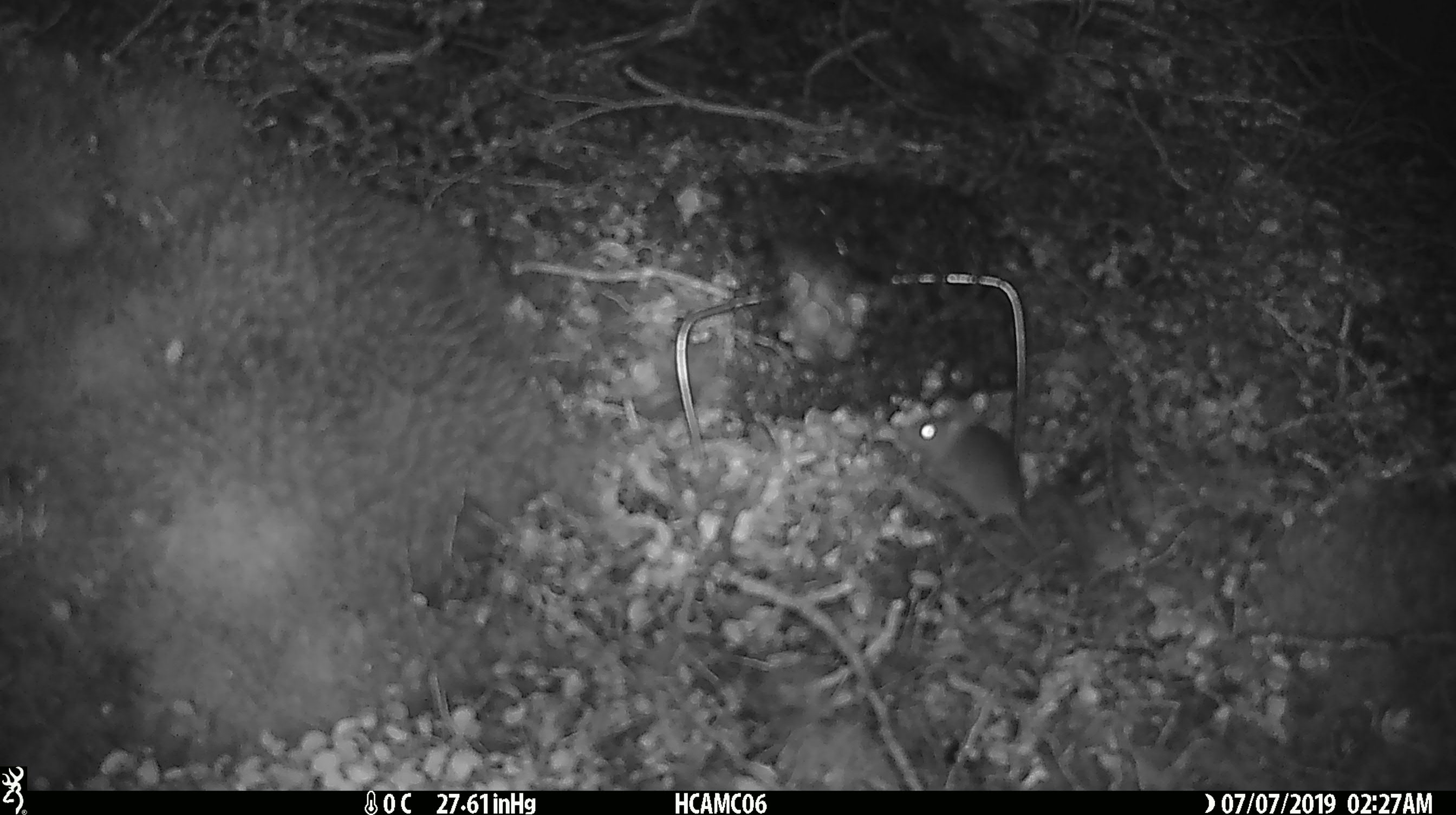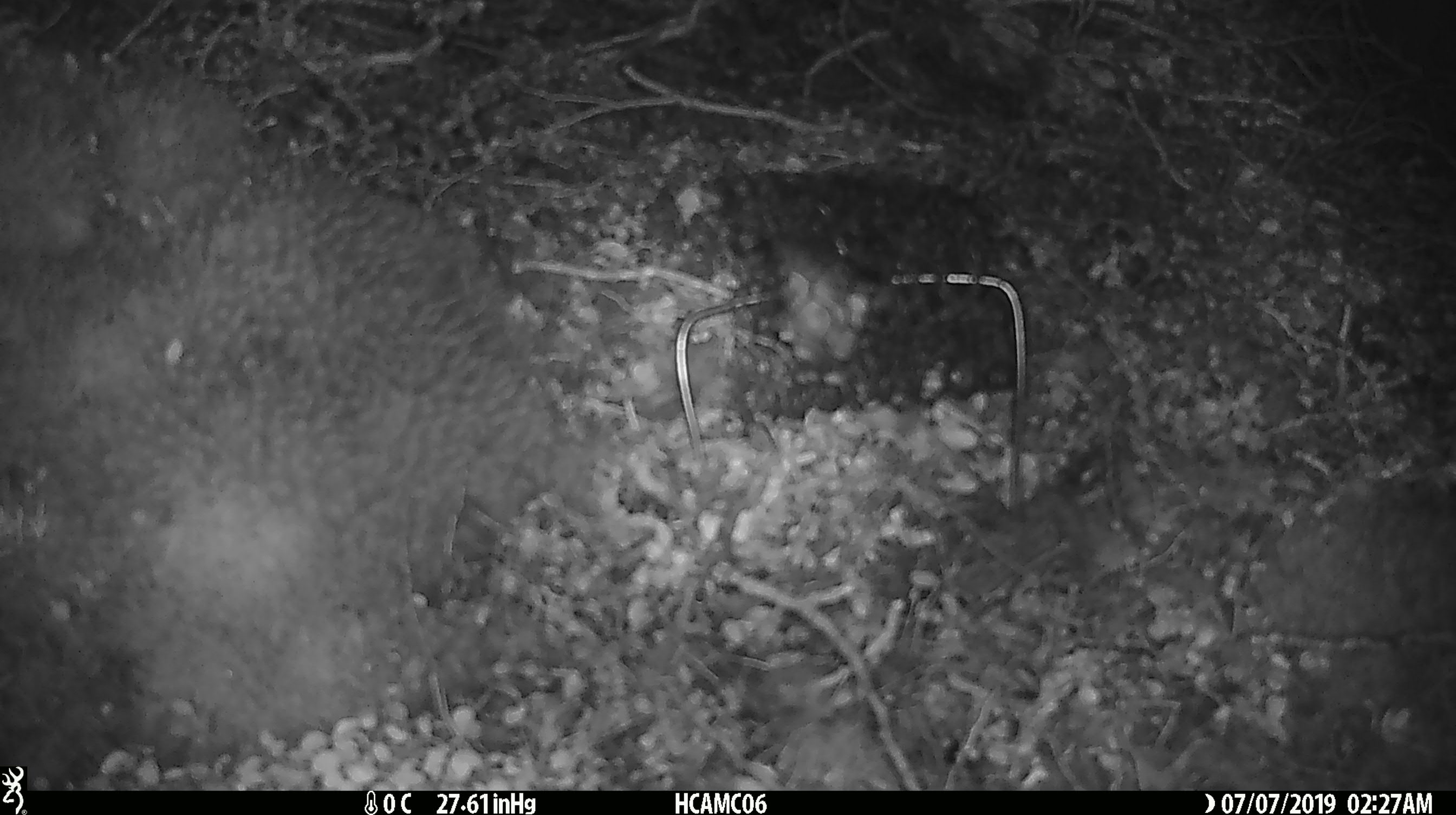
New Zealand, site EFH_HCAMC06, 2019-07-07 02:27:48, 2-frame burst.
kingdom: Animalia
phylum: Chordata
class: Mammalia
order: Rodentia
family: Muridae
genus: Mus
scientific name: Mus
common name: mouse